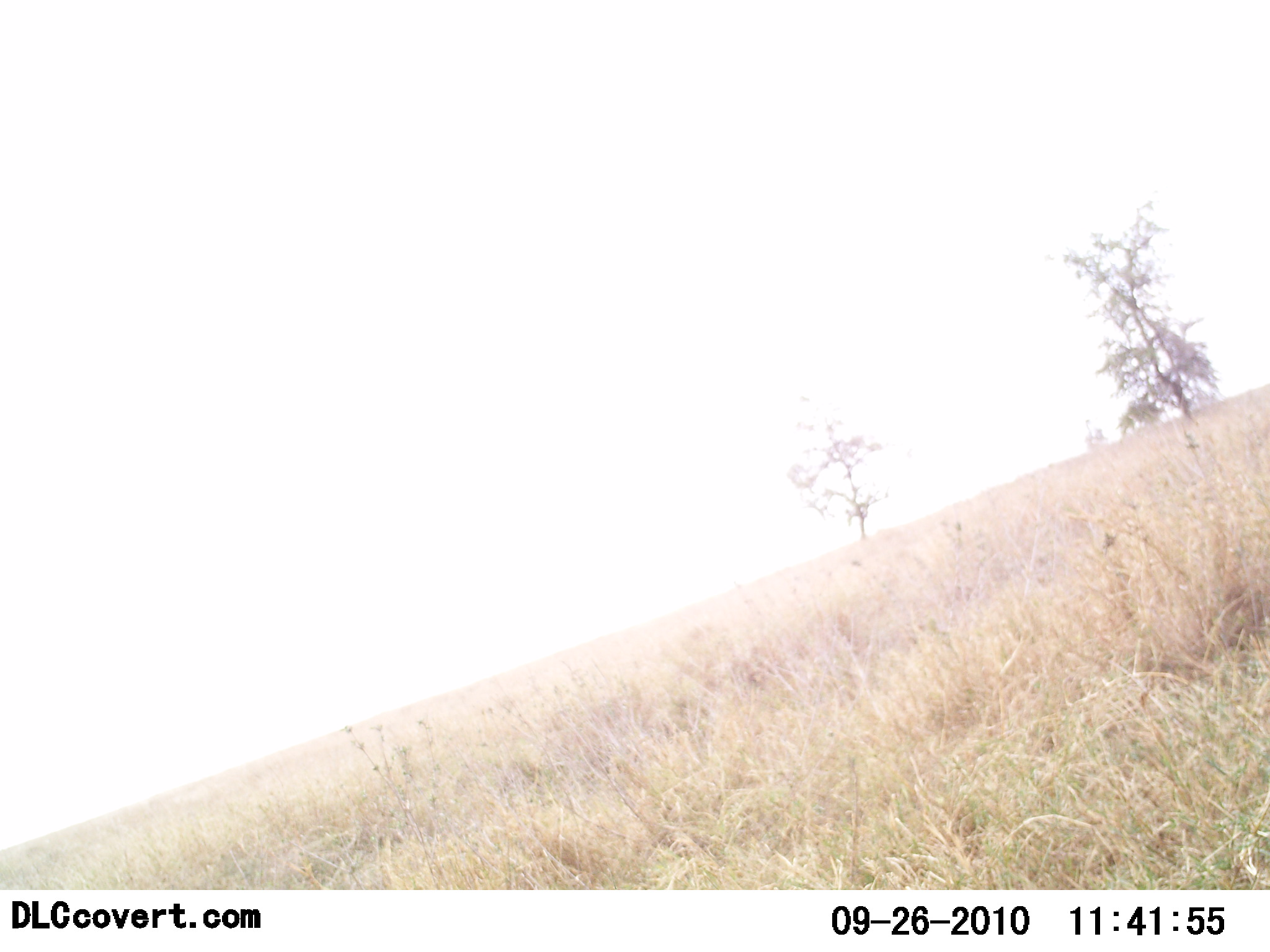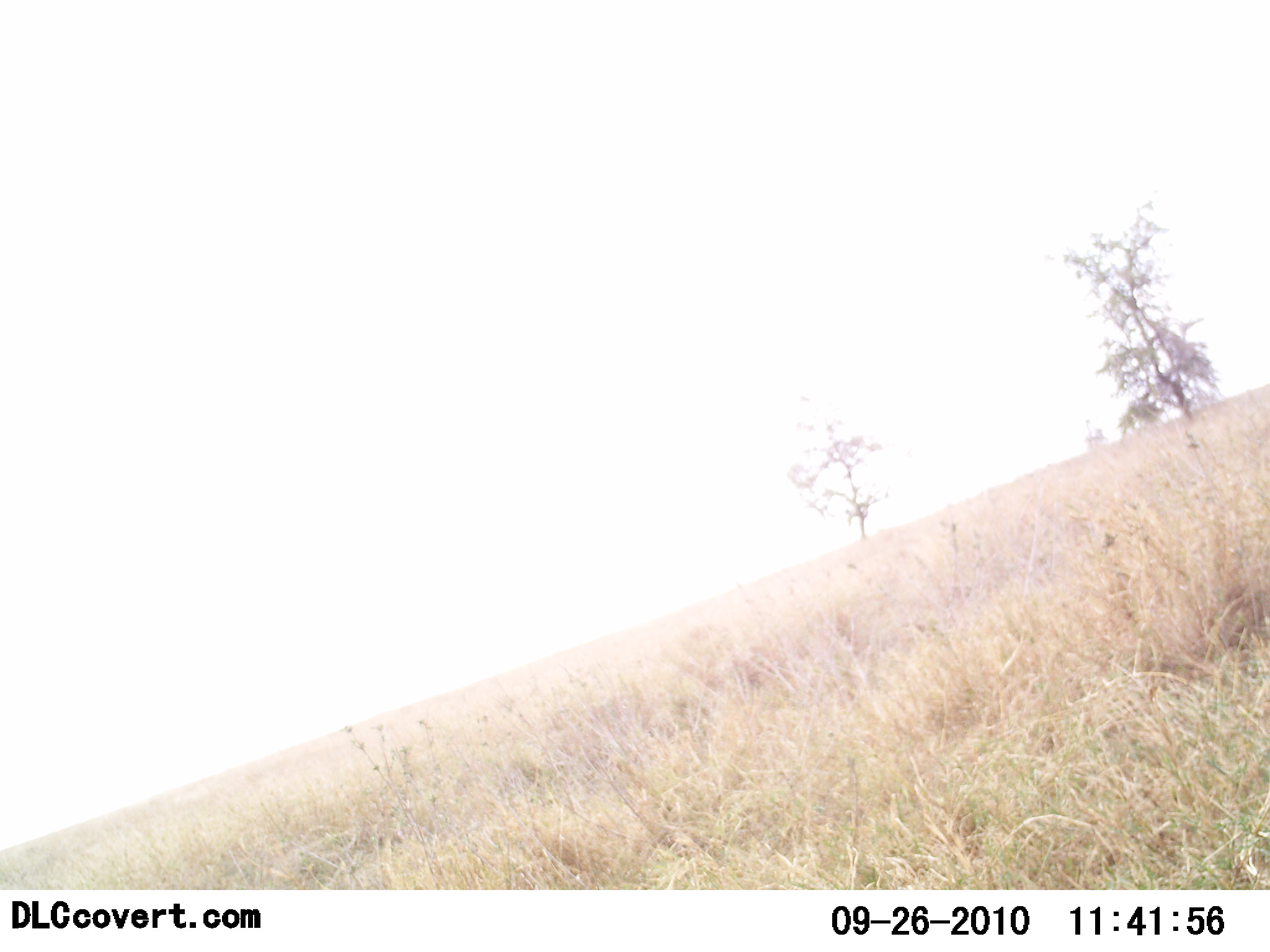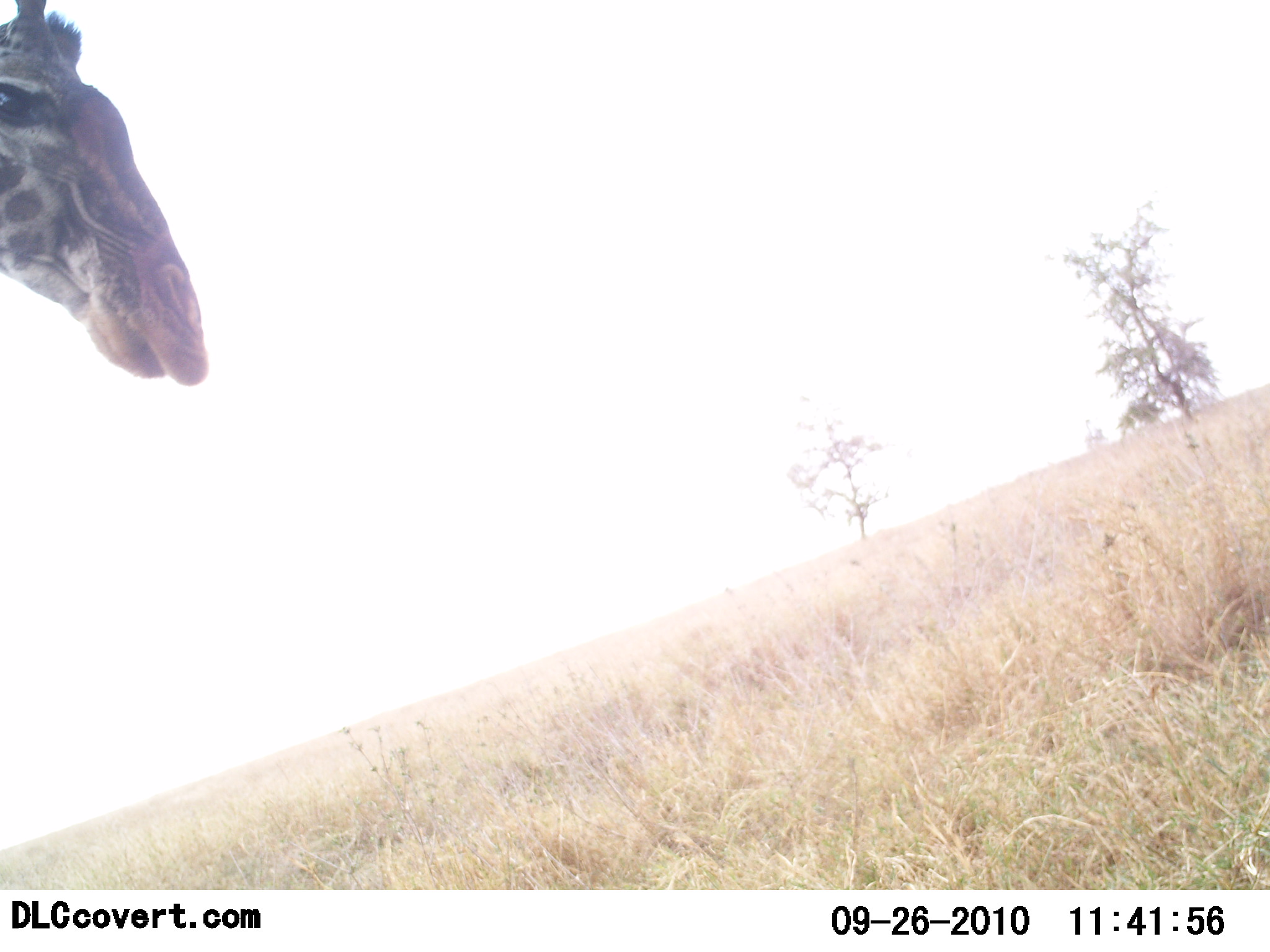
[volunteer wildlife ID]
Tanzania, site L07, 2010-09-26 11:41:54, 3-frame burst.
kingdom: Animalia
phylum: Chordata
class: Mammalia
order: Artiodactyla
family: Giraffidae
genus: Giraffa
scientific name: Giraffa camelopardalis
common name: giraffe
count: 1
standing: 38%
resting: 0%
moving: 62%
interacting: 15%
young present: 0%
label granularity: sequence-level